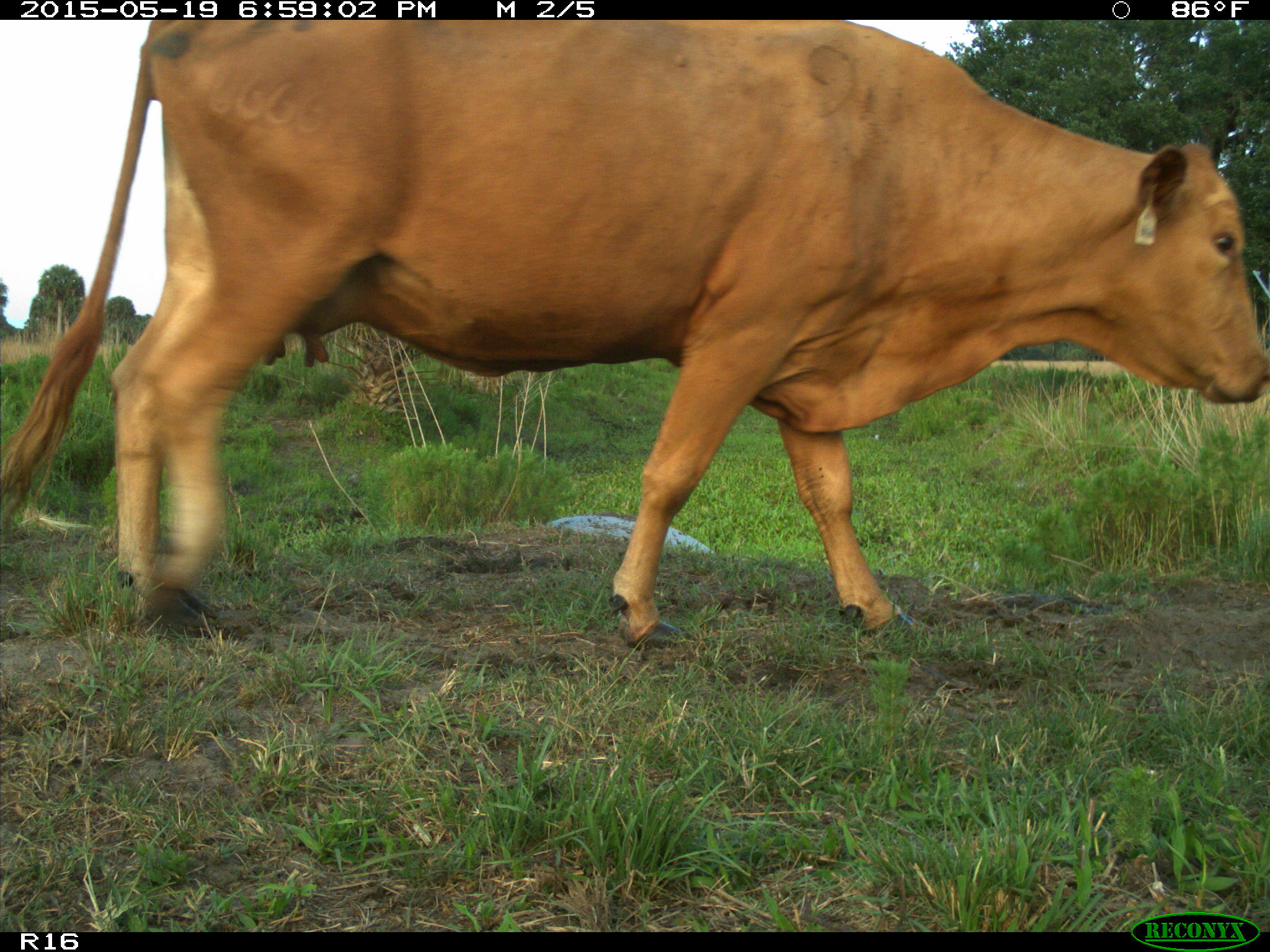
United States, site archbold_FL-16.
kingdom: Animalia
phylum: Chordata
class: Mammalia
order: Artiodactyla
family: Bovidae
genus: Bos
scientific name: Bos taurus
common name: domestic cow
Bos taurus (domestic cow).